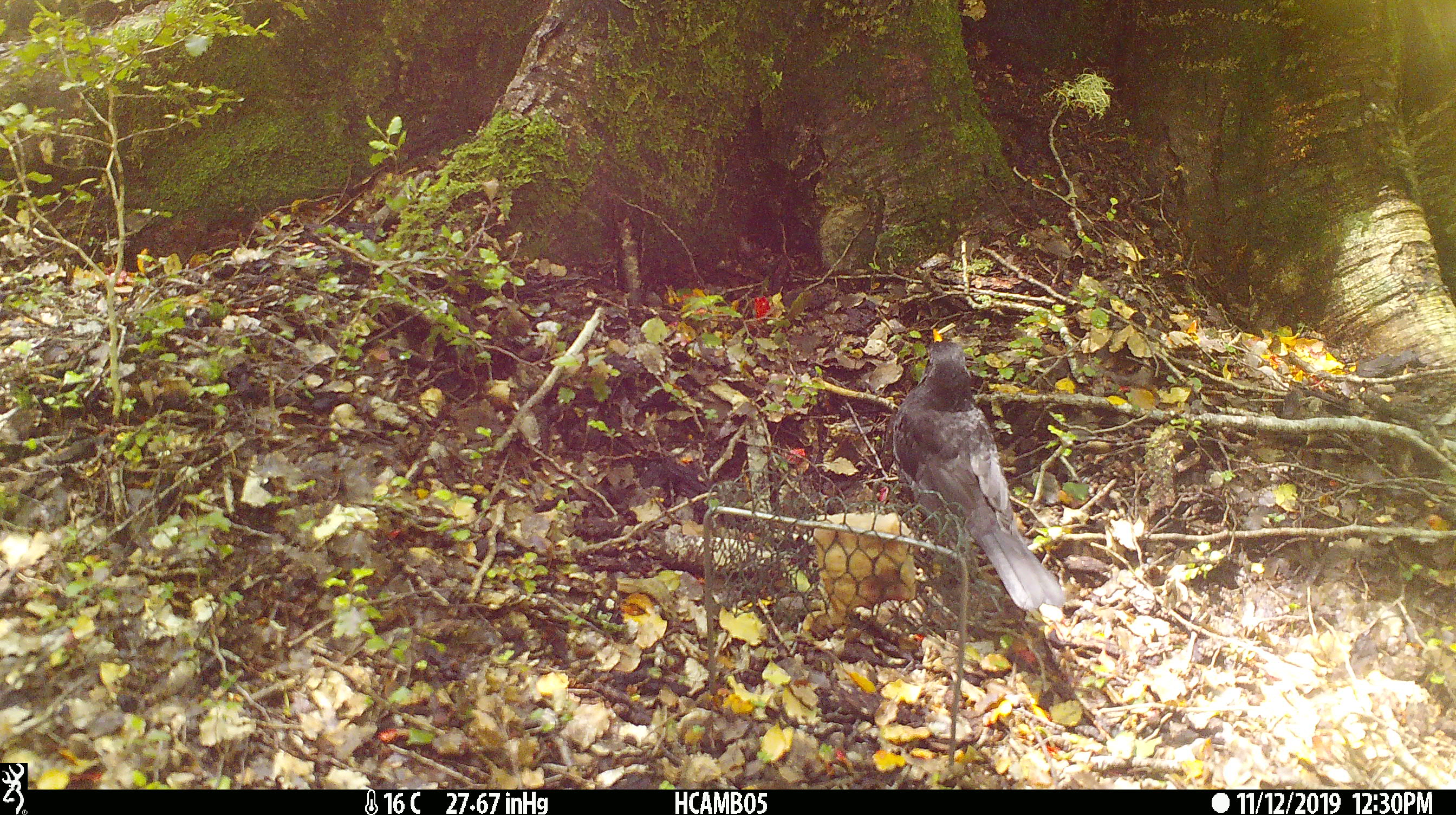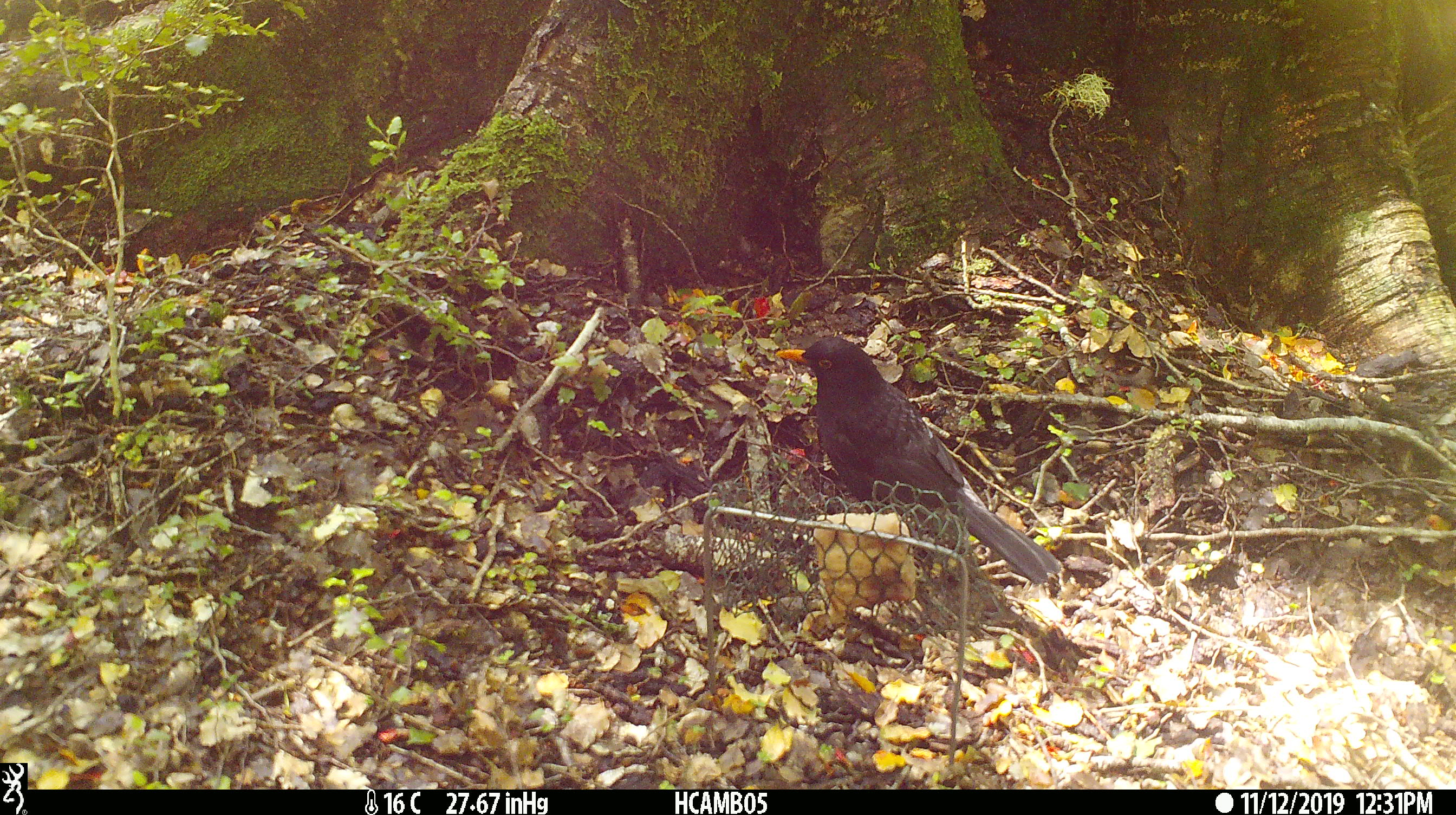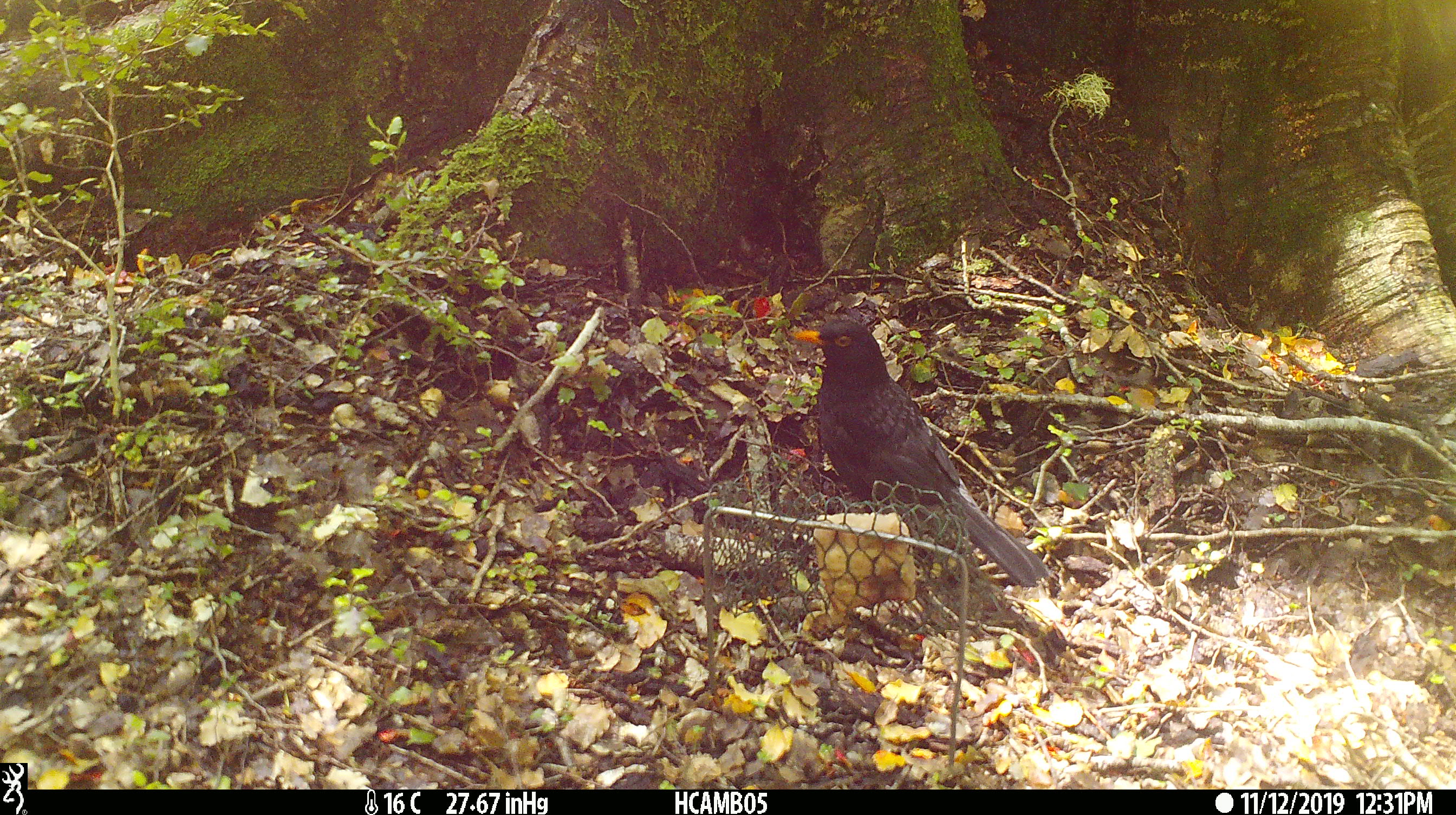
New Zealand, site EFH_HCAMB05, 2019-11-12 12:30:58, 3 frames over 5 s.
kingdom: Animalia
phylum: Chordata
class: Aves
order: Passeriformes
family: Turdidae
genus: Turdus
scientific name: Turdus merula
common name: eurasian blackbird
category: blackbird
Blackbird (eurasian blackbird) (Turdus merula).